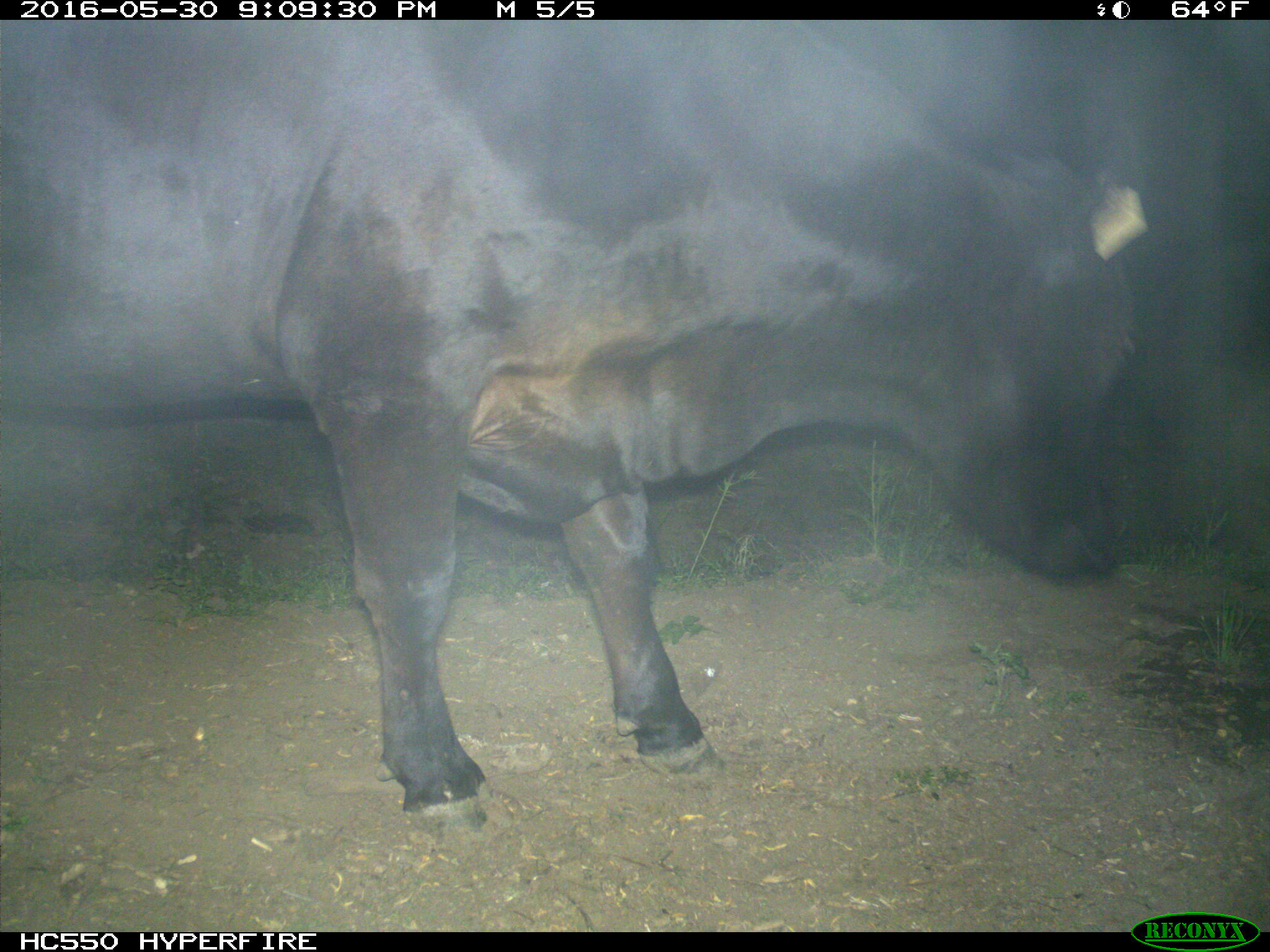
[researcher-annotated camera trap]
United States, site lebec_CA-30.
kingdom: Animalia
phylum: Chordata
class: Mammalia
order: Artiodactyla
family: Bovidae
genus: Bos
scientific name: Bos taurus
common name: domestic cow